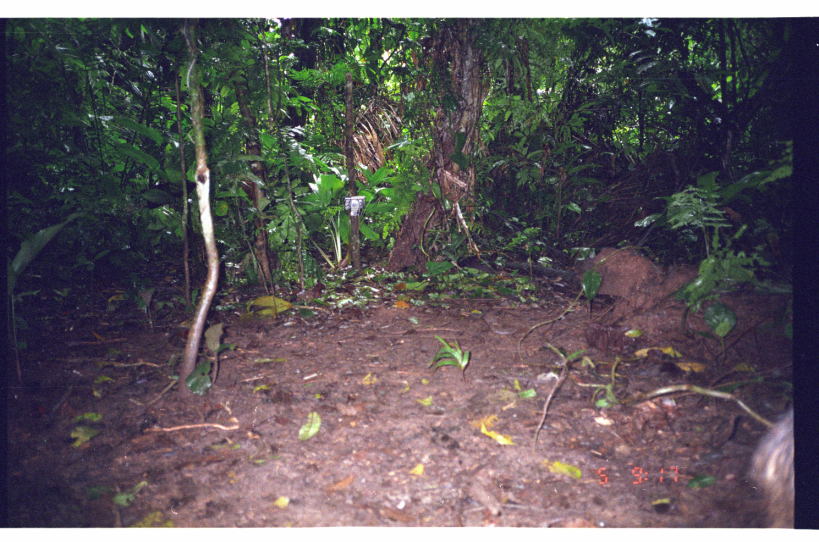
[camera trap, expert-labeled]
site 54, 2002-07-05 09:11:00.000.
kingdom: Animalia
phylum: Chordata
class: Mammalia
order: Artiodactyla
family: Tayassuidae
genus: Tayassu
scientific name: Tayassu pecari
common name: white-lipped peccary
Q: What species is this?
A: Tayassu pecari (white-lipped peccary).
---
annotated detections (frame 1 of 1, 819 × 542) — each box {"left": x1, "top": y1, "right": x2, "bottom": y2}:
tayassu pecari: {"left": 740, "top": 402, "right": 795, "bottom": 527}